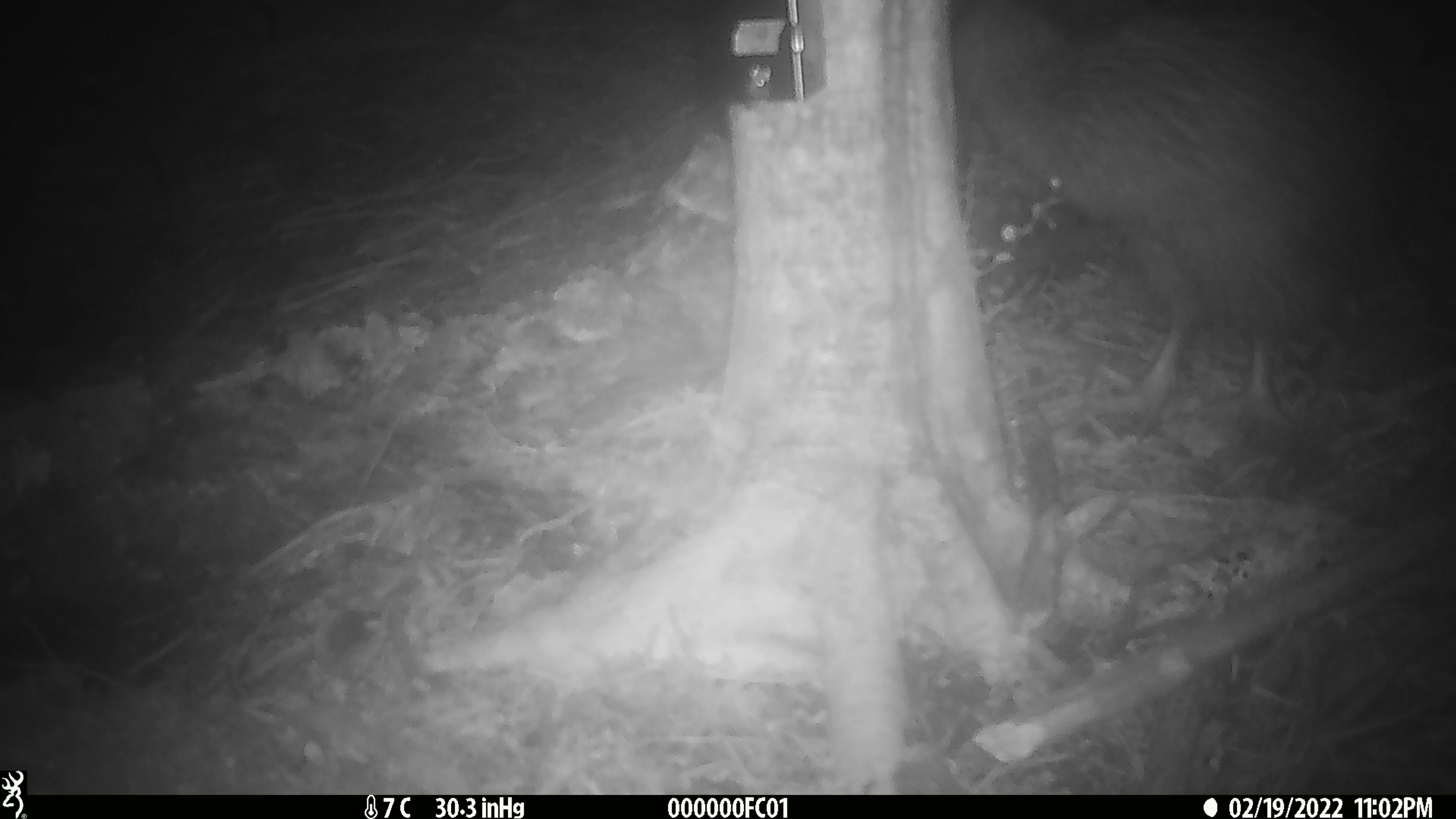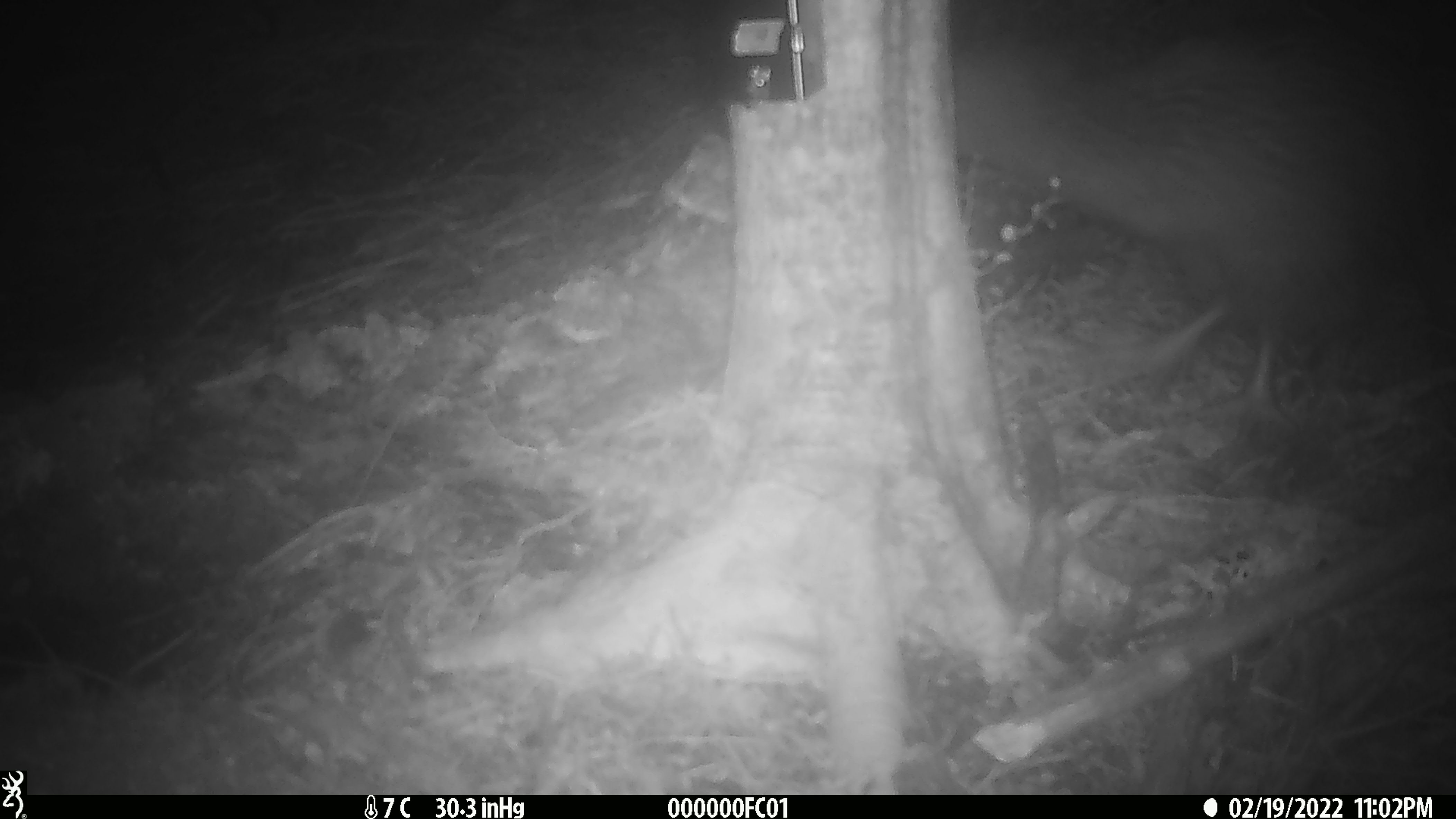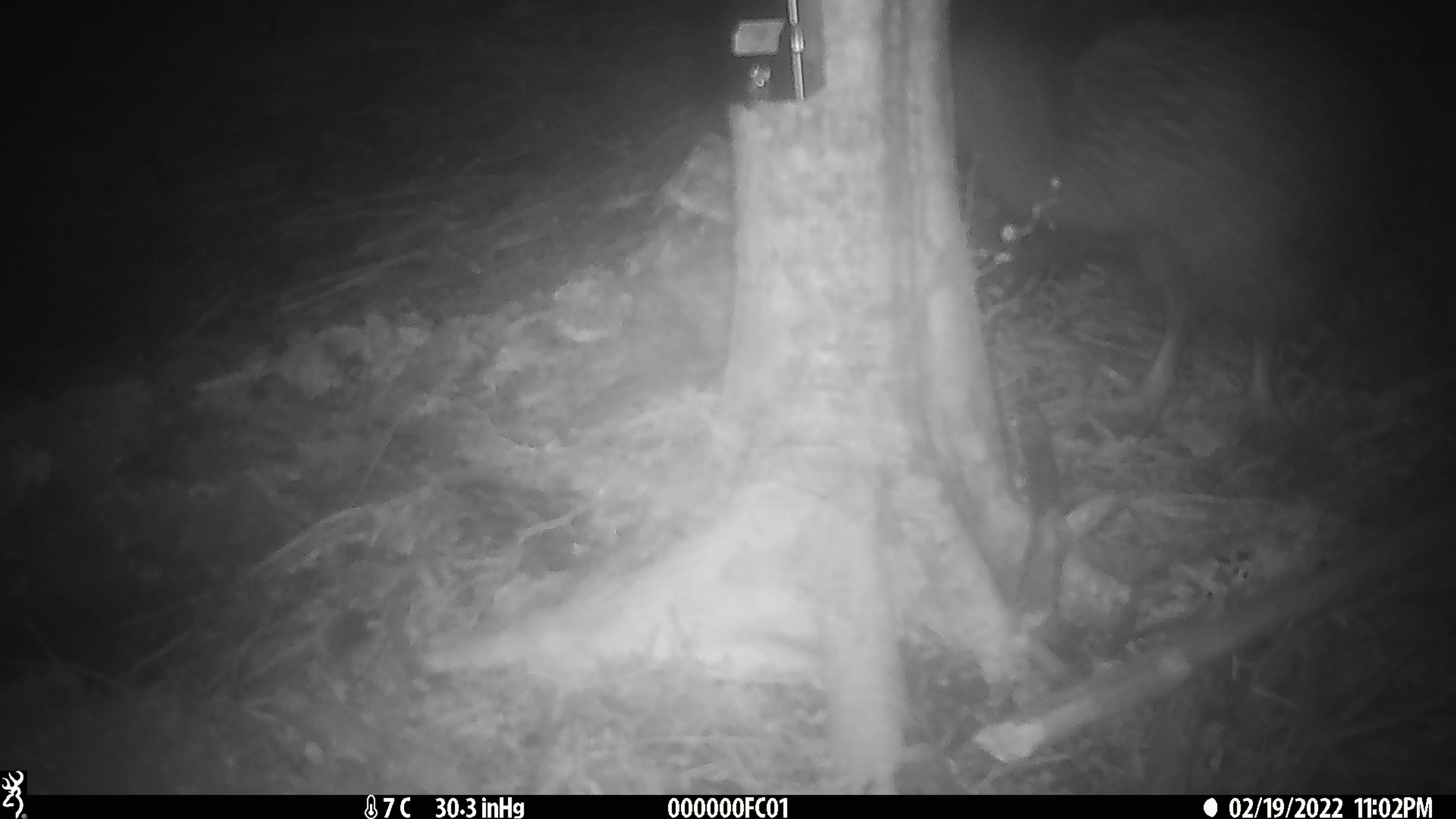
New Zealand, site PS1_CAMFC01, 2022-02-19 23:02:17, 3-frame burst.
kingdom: Animalia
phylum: Chordata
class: Aves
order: Apterygiformes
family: Apterygidae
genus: Apteryx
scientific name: Apteryx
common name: kiwi